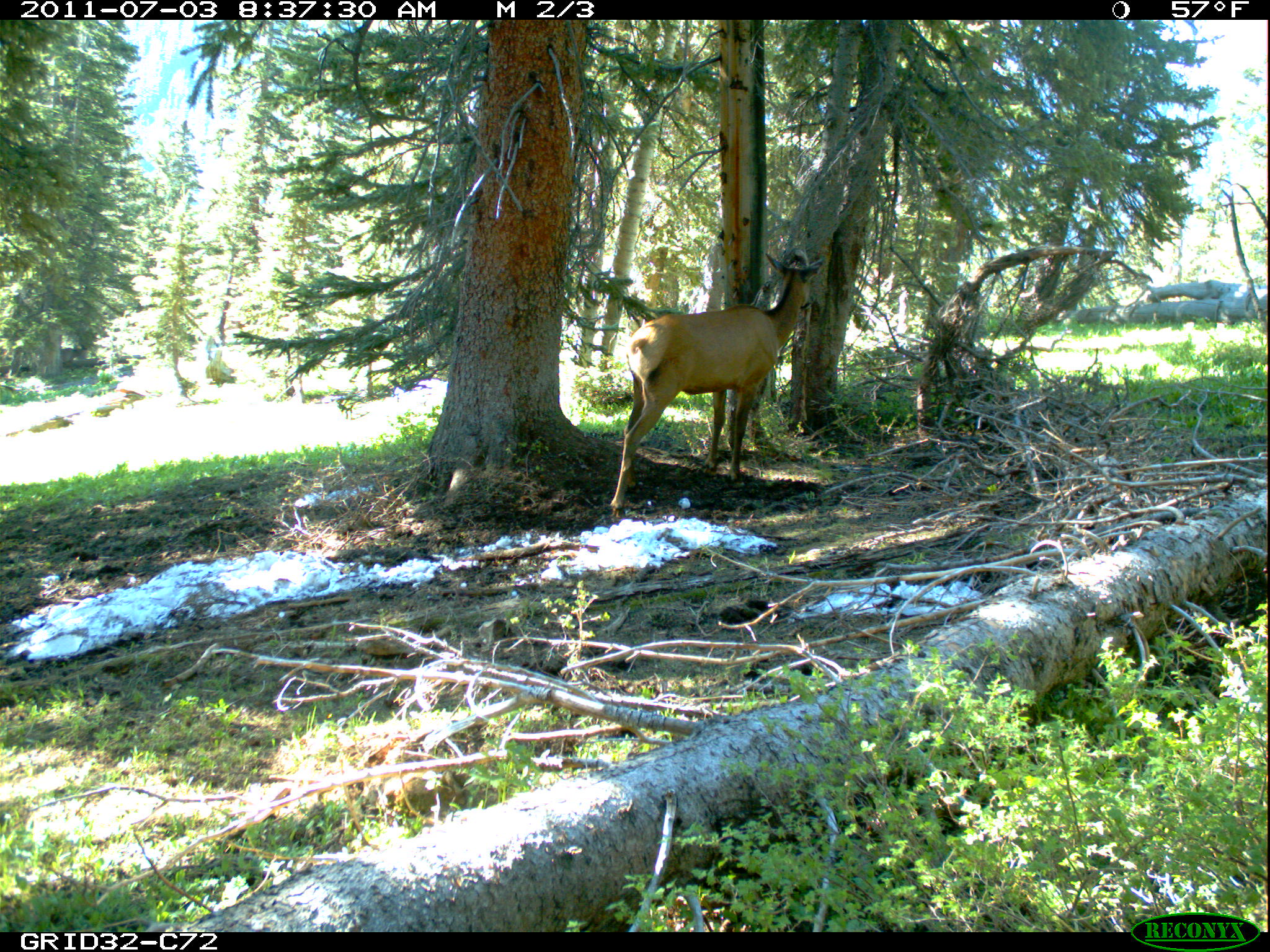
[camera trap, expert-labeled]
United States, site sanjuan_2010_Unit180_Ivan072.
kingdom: Animalia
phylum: Chordata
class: Mammalia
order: Artiodactyla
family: Cervidae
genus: Cervus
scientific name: Cervus elaphus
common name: red deer